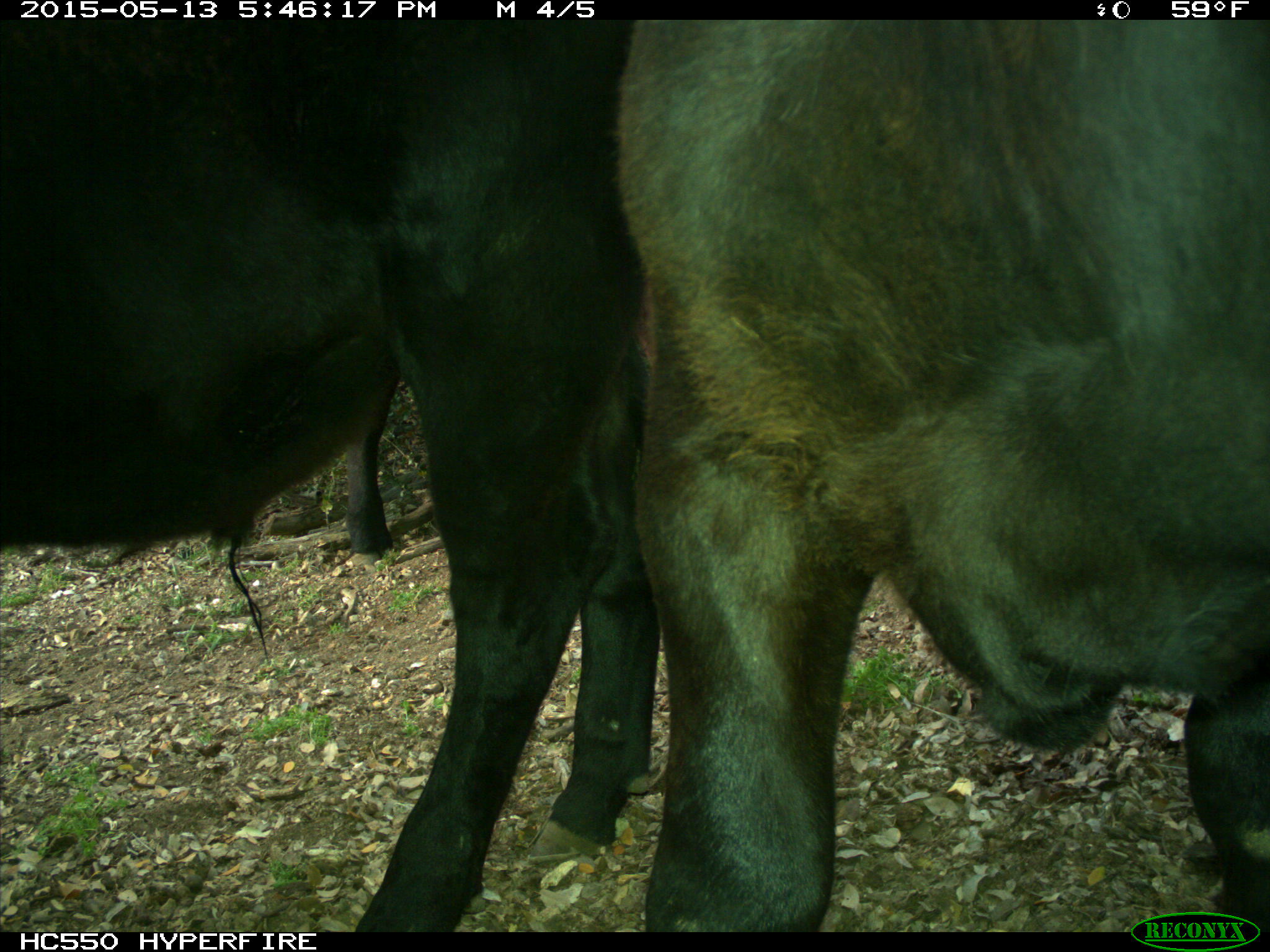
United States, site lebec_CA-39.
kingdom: Animalia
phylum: Chordata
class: Mammalia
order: Artiodactyla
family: Bovidae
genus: Bos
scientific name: Bos taurus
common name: domestic cow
Bos taurus (domestic cow).